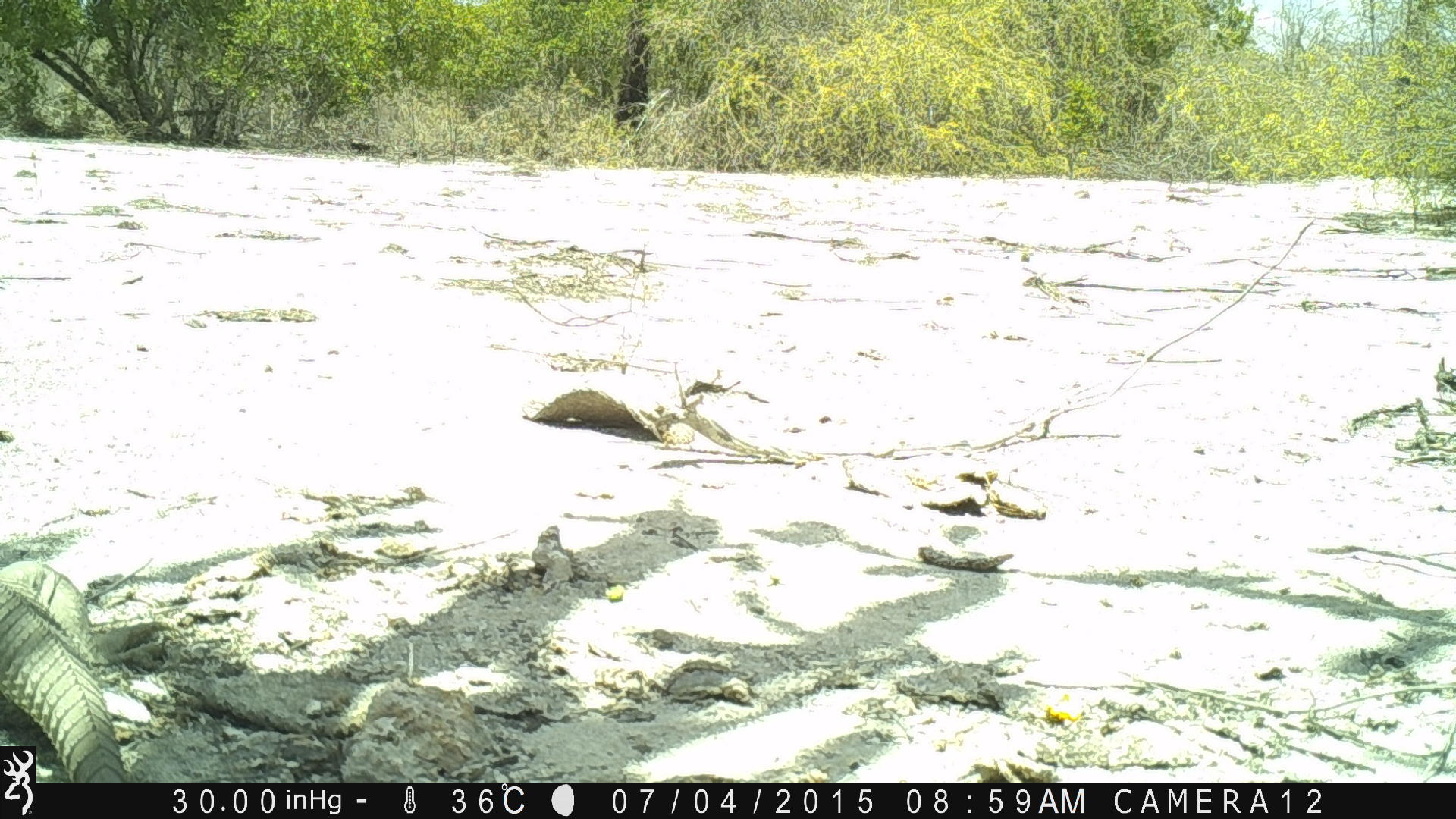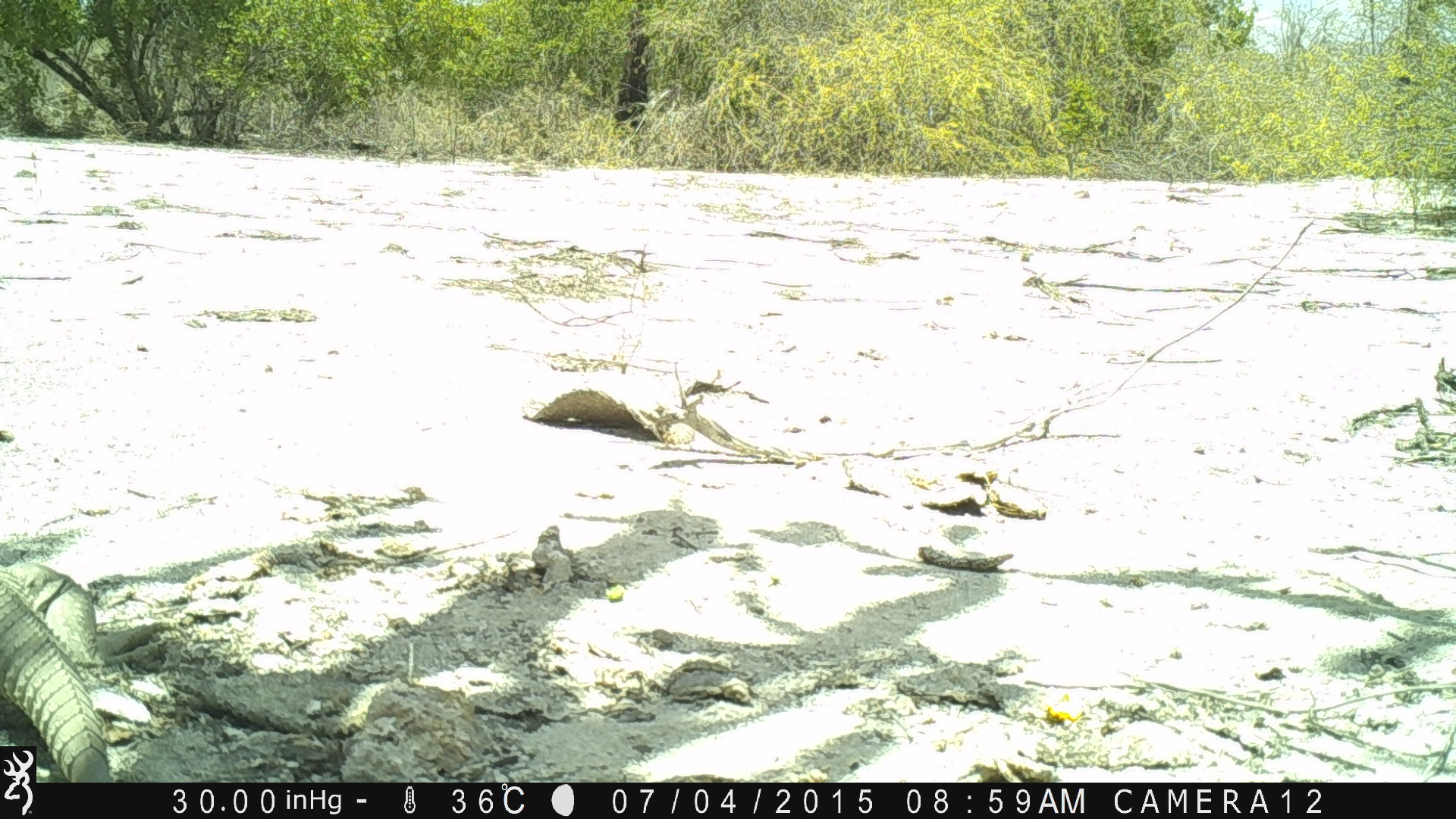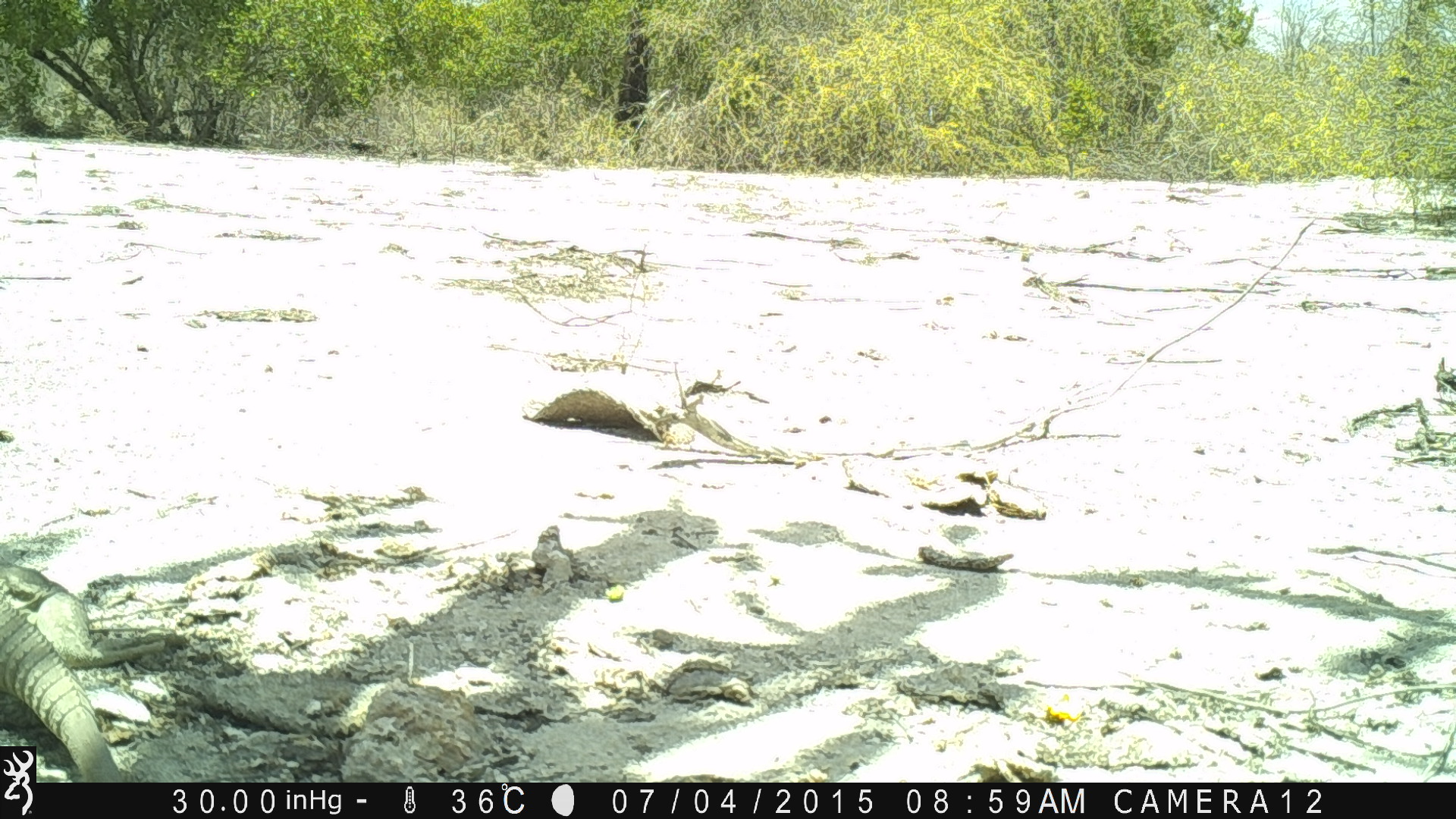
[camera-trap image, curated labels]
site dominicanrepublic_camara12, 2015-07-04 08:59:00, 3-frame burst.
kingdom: Animalia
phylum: Chordata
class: Reptilia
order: Squamata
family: Iguanidae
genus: Iguana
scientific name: Iguana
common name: typical iguanas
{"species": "Iguana (typical iguanas)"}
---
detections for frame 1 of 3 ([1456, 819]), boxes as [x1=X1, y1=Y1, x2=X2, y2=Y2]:
iguana: [x1=0, y1=555, x2=176, y2=748]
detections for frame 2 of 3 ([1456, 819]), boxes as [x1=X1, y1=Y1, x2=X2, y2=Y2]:
iguana: [x1=1, y1=560, x2=117, y2=786]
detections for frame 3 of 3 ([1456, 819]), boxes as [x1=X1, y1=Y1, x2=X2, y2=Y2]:
iguana: [x1=0, y1=560, x2=170, y2=781]